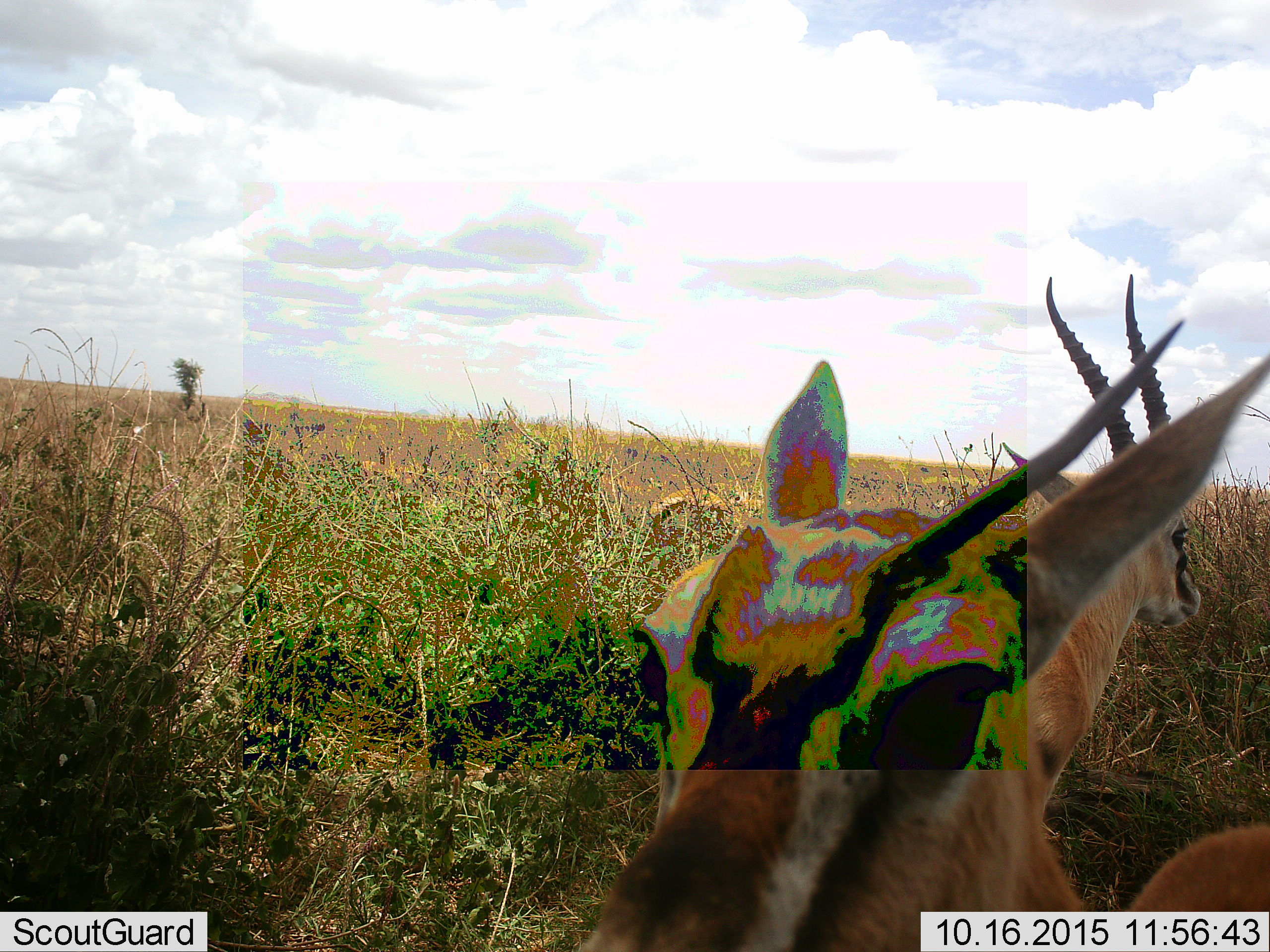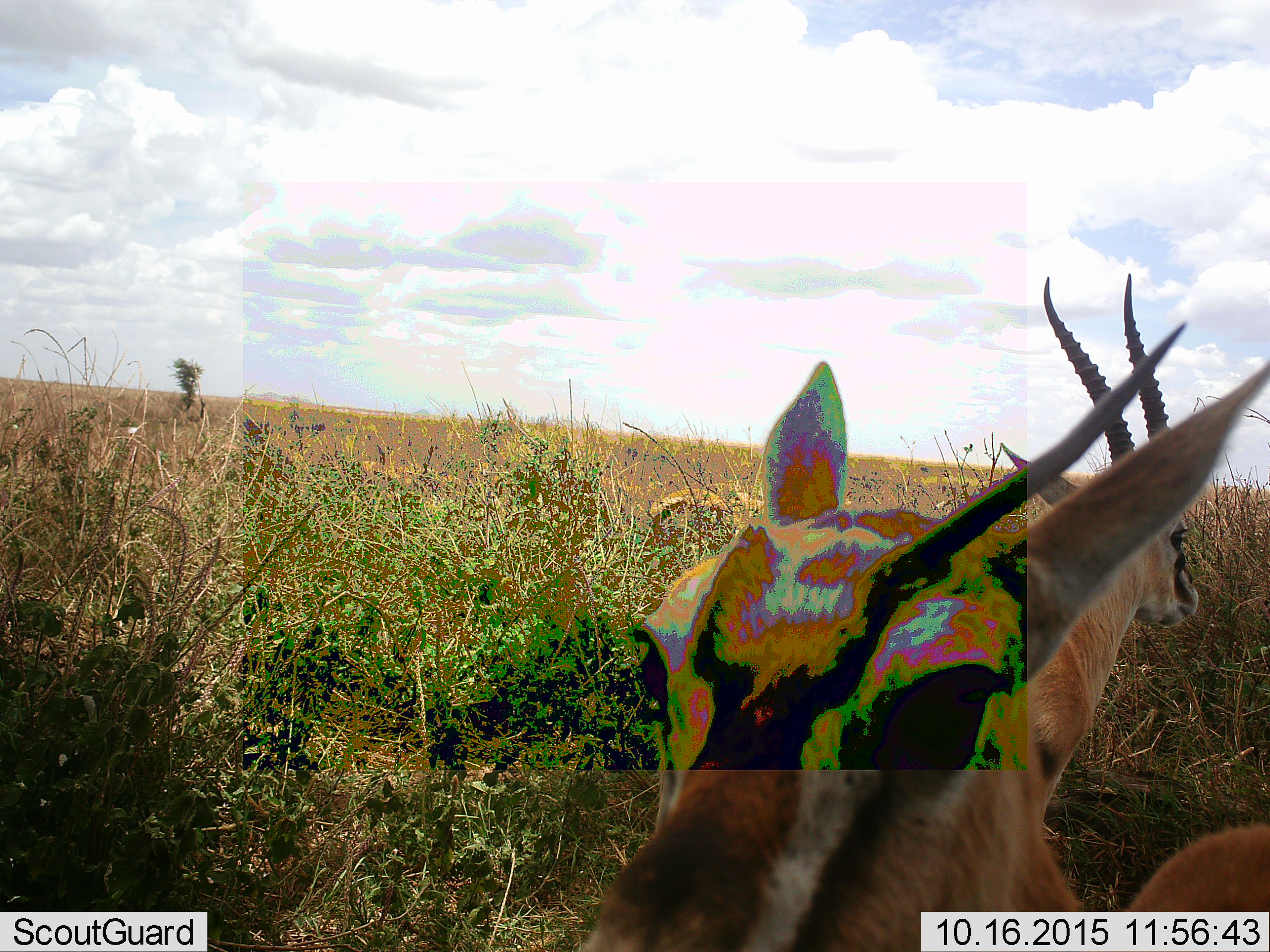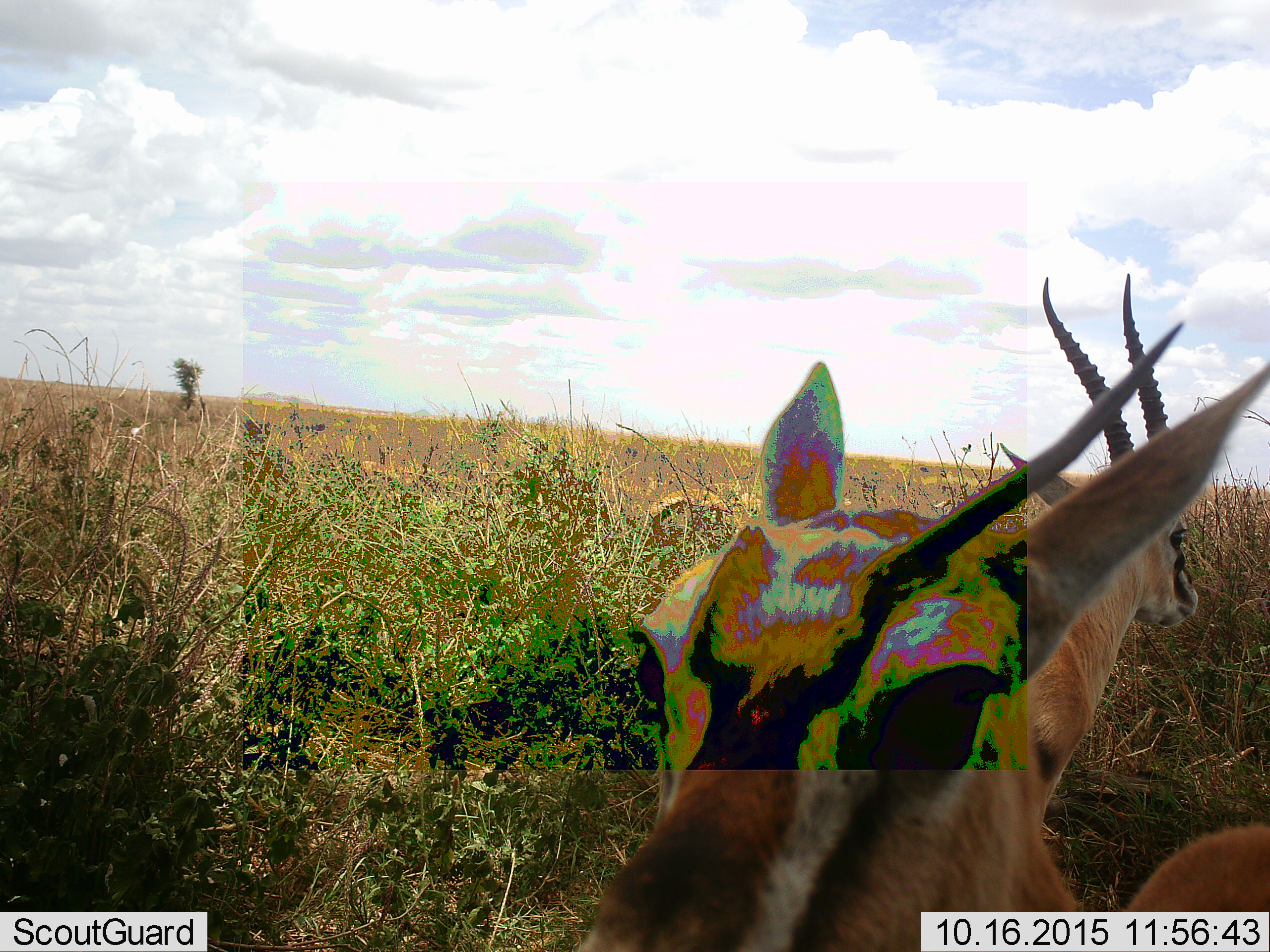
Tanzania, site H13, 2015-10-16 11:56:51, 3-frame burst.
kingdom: Animalia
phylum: Chordata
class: Mammalia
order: Artiodactyla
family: Bovidae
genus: Eudorcas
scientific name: Eudorcas thomsonii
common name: thomson's gazelle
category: gazellethomsons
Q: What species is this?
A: Gazellethomsons (thomson's gazelle) (Eudorcas thomsonii).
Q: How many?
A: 2.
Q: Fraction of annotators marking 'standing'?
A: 100%.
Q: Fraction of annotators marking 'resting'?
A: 0%.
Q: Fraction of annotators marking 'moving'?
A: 0%.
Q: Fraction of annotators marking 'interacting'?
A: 0%.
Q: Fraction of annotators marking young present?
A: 0%.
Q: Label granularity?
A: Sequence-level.